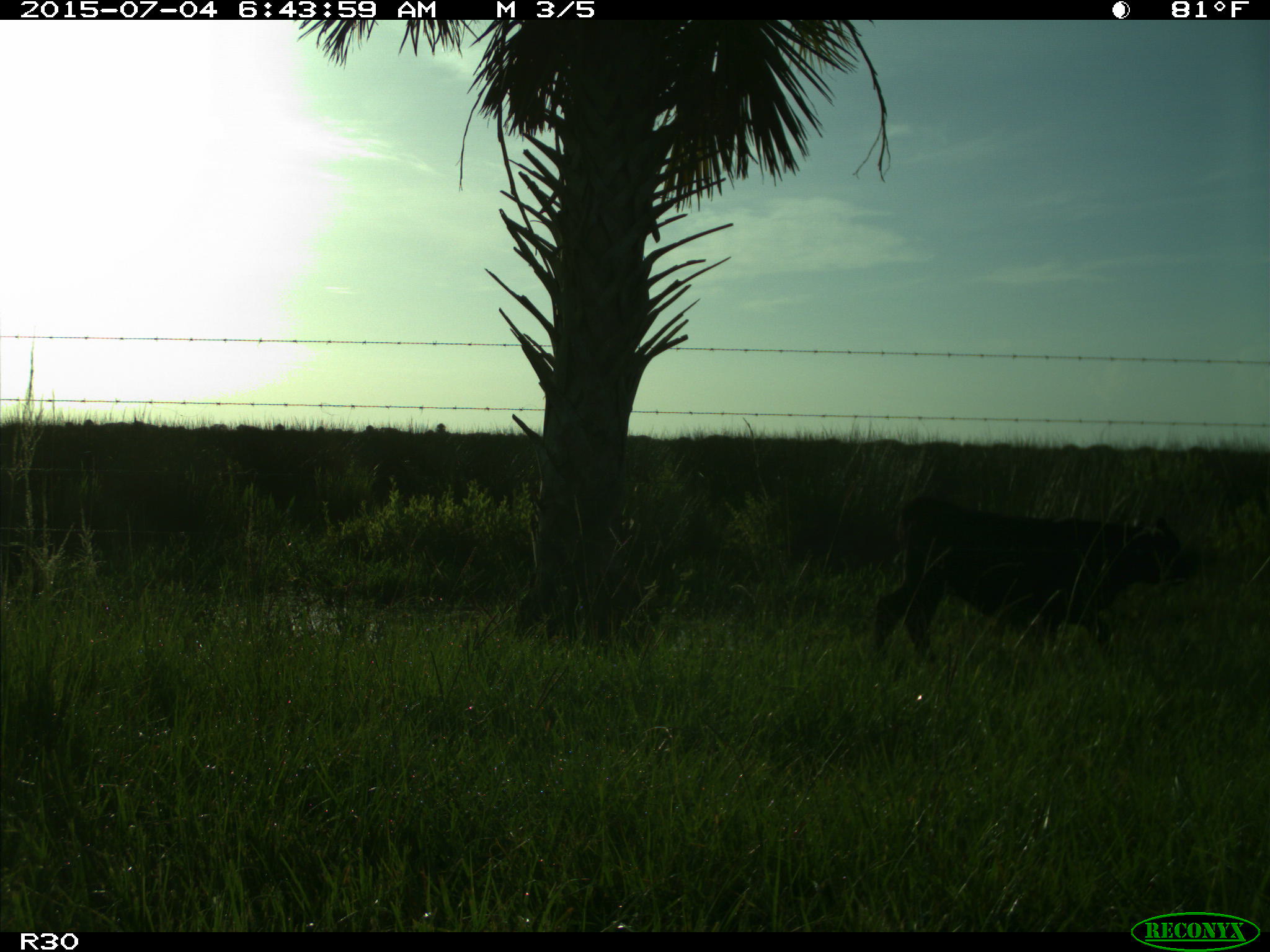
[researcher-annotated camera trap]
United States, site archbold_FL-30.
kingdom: Animalia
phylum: Chordata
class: Mammalia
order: Artiodactyla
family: Bovidae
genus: Bos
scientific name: Bos taurus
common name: domestic cow